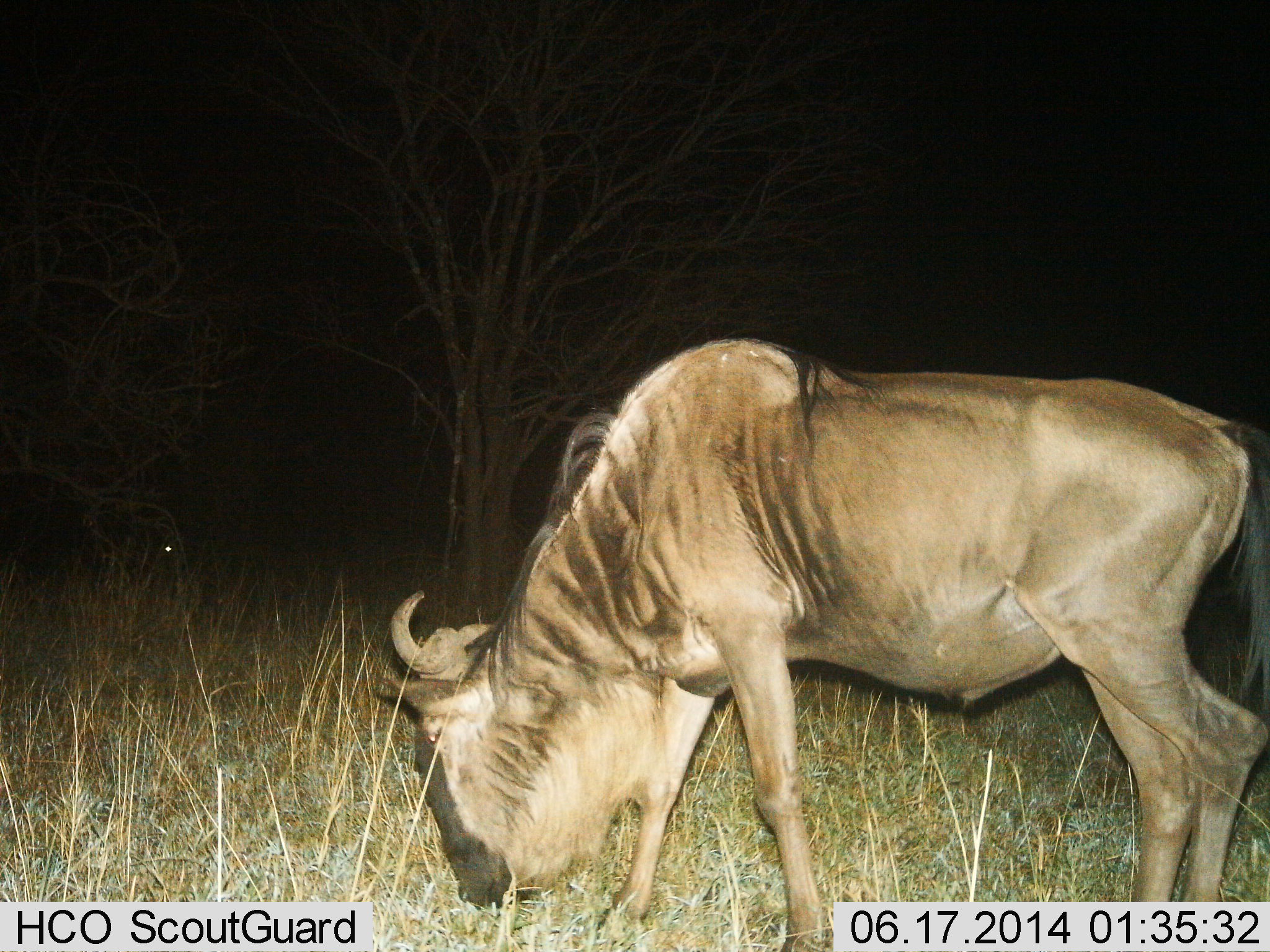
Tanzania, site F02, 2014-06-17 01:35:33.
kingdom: Animalia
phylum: Chordata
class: Mammalia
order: Artiodactyla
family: Bovidae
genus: Connochaetes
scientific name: Connochaetes taurinus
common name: blue wildebeest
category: wildebeest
Wildebeest (blue wildebeest) (Connochaetes taurinus), count 1. Behavior (volunteer vote fractions): standing 30%, resting 0%, moving 10%, interacting 0%. Young present (vote fraction): 0%. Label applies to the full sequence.